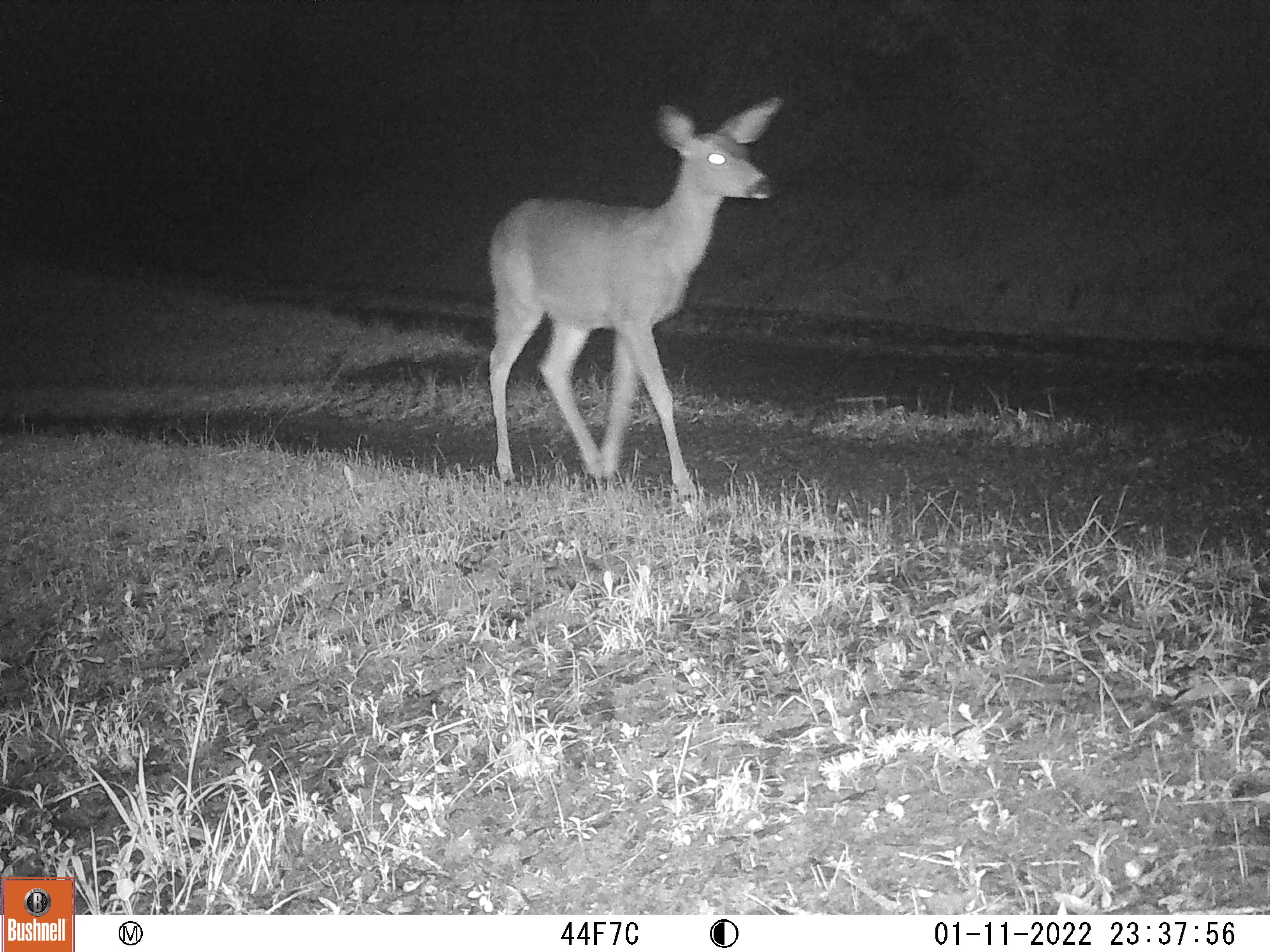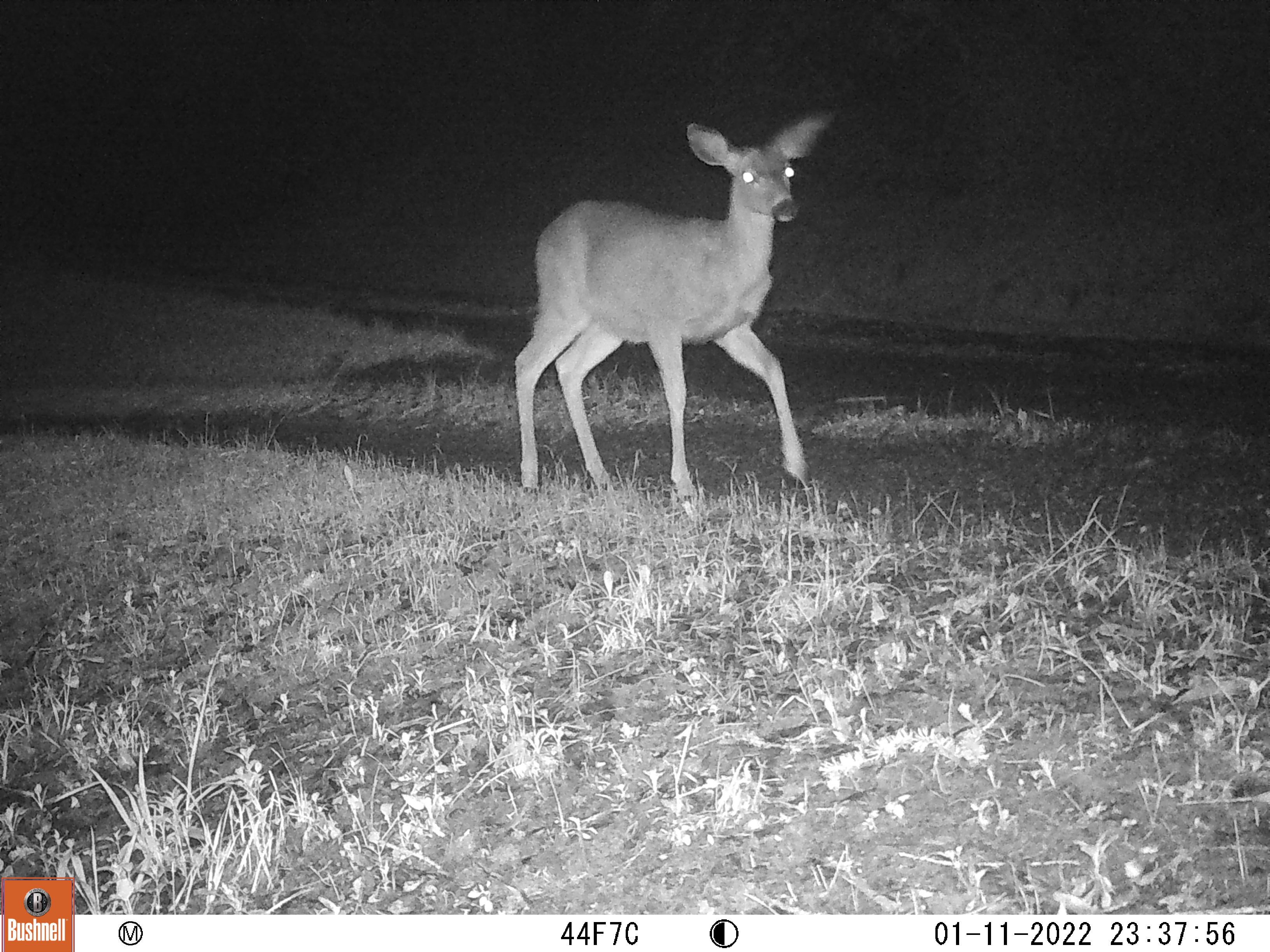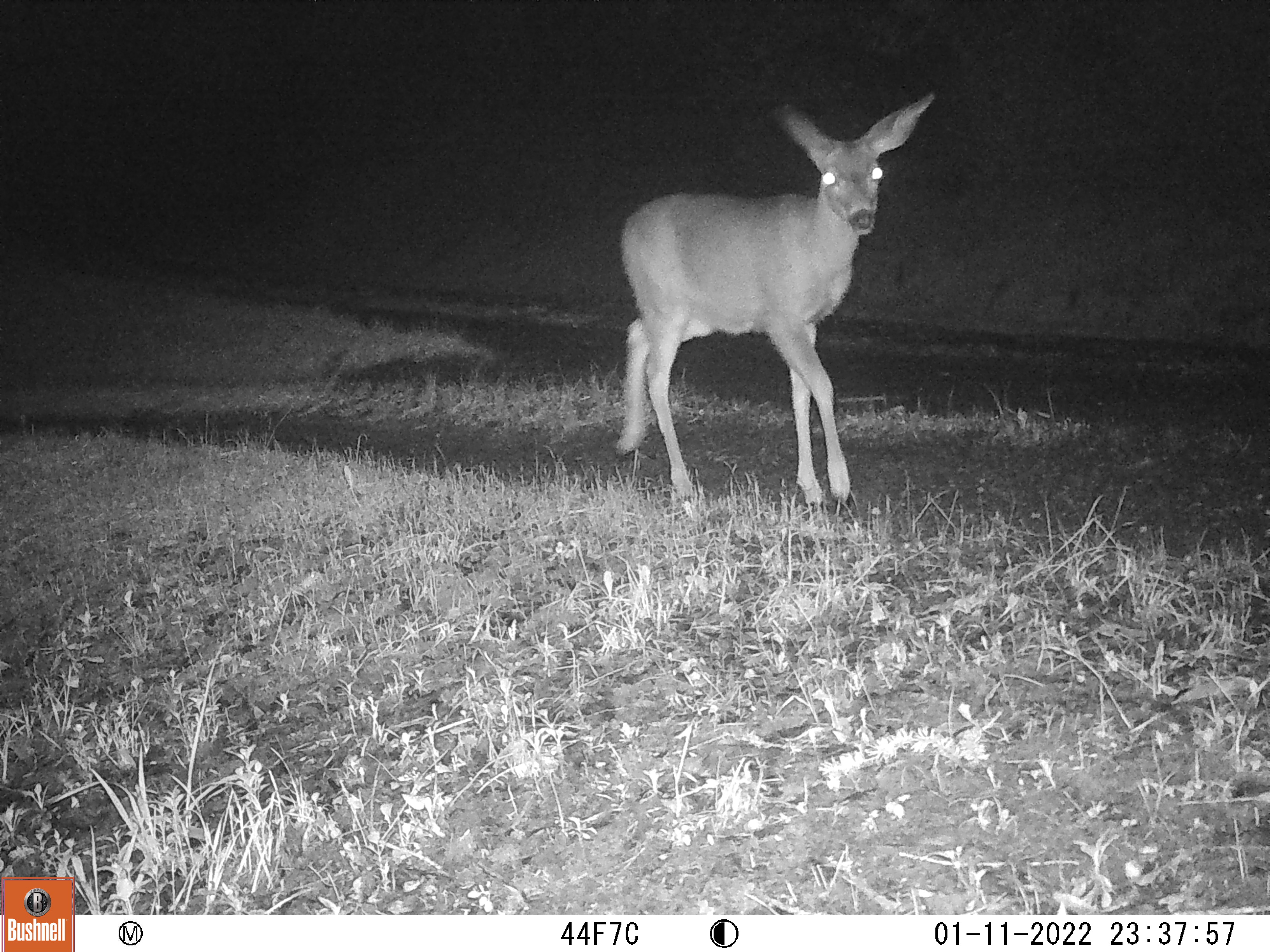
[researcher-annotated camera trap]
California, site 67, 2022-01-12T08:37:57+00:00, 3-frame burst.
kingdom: Animalia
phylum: Chordata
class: Mammalia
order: Artiodactyla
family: Cervidae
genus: Odocoileus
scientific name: Odocoileus hemionus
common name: mule deer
Mule deer (Odocoileus hemionus).